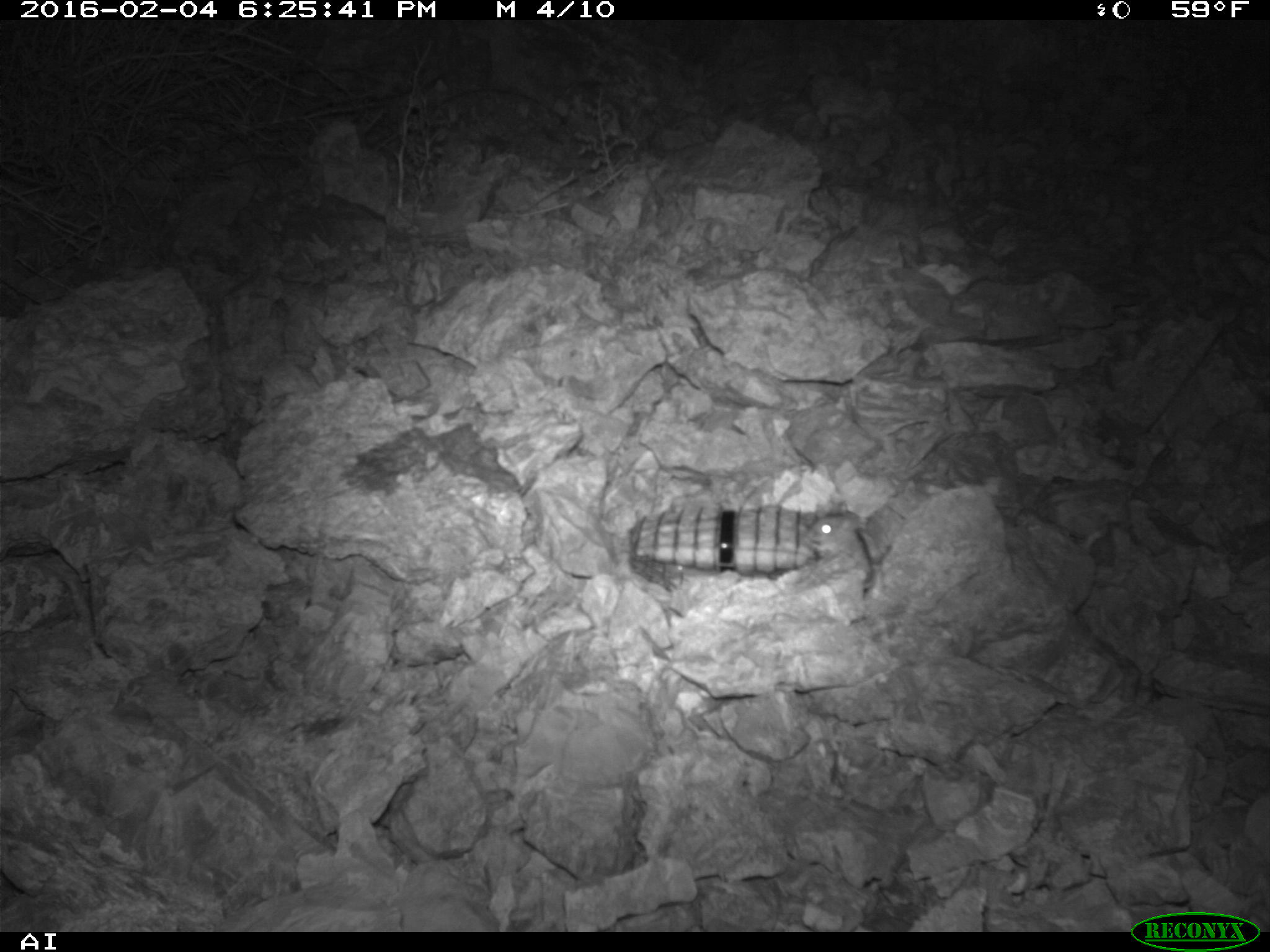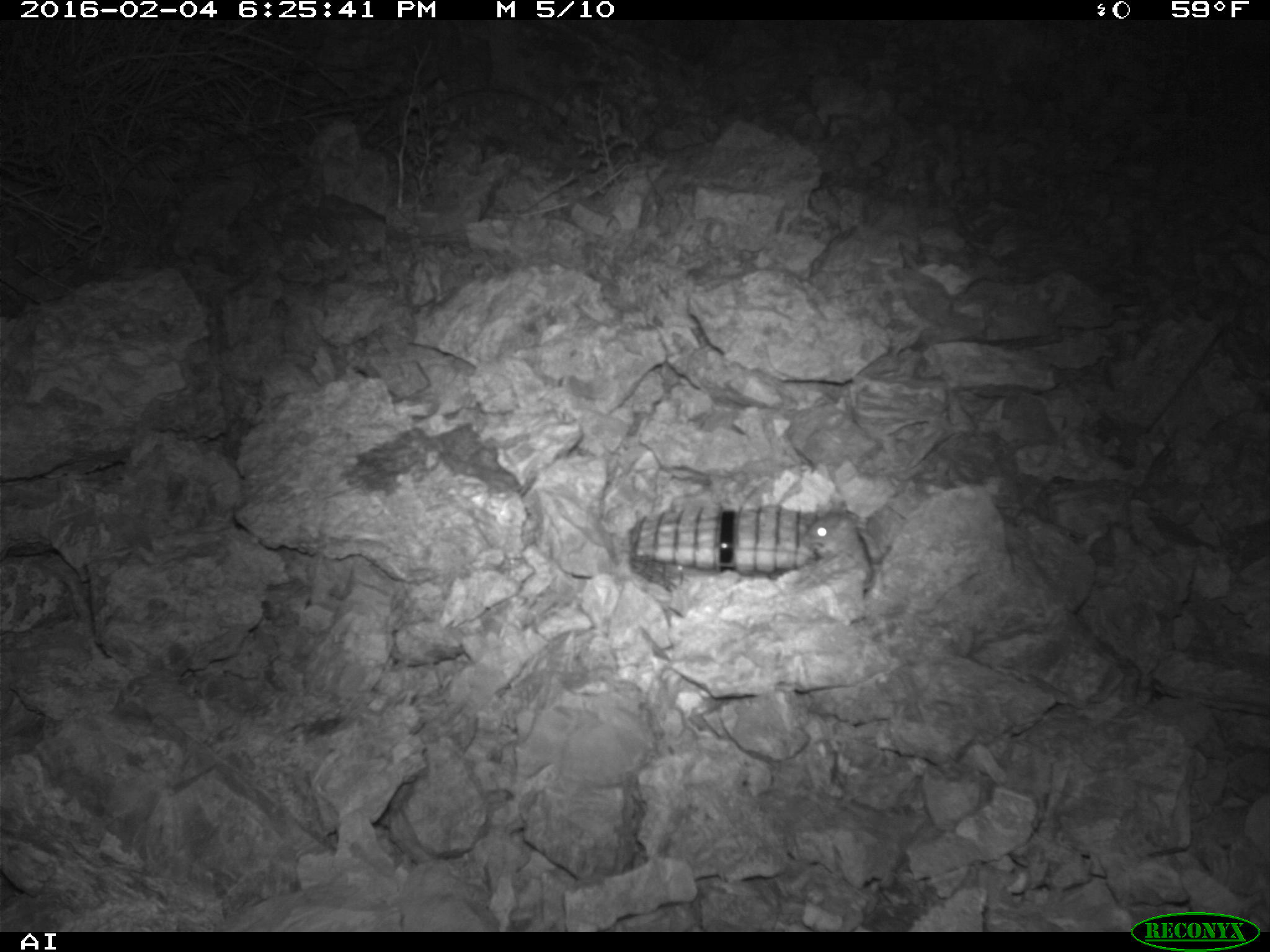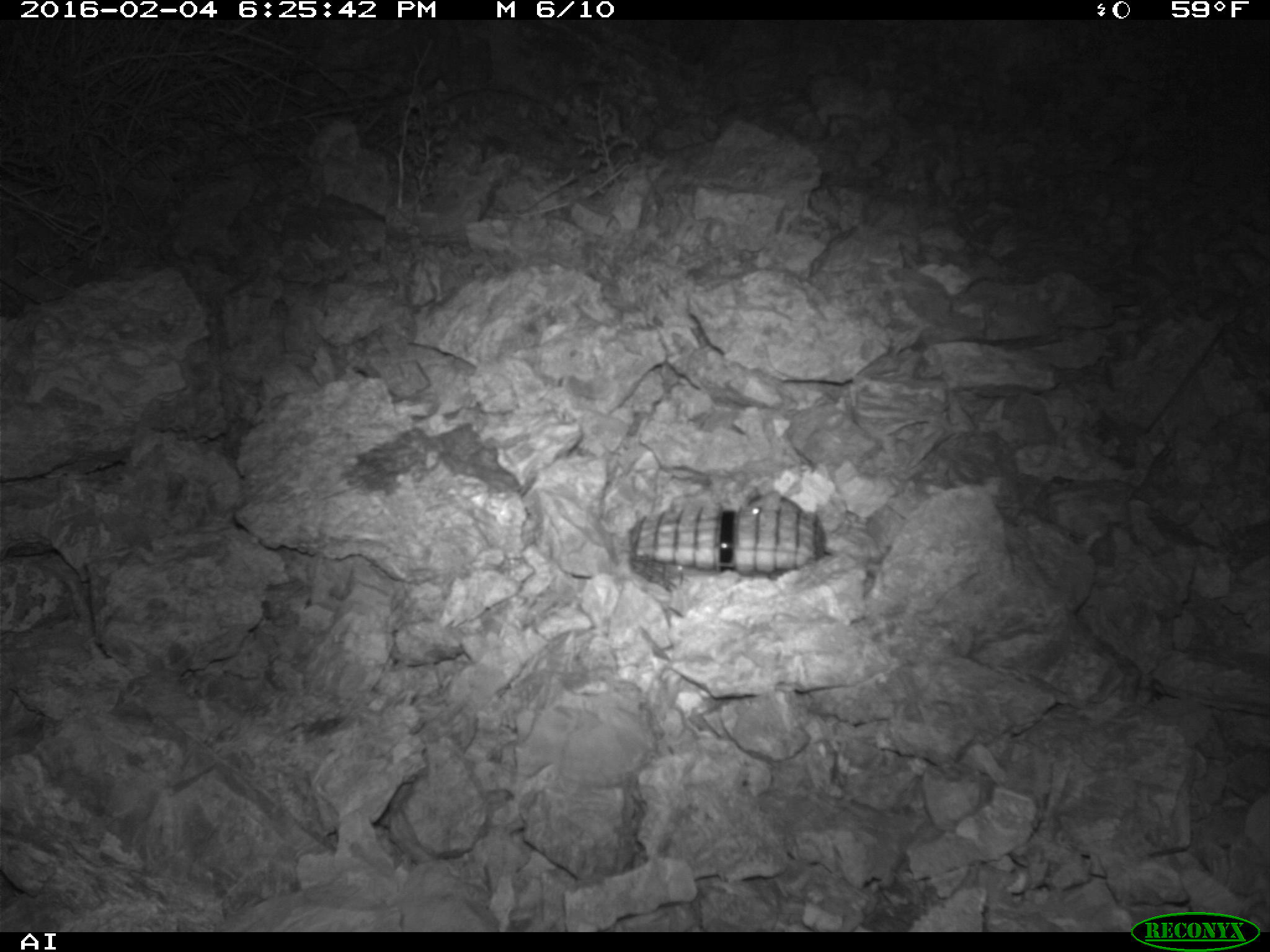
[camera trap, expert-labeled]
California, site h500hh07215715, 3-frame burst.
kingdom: Animalia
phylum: Chordata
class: Mammalia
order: Rodentia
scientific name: Rodentia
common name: rodent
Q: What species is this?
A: Rodent (Rodentia).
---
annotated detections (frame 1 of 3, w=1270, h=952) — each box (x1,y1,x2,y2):
rodent: (805,515,854,557)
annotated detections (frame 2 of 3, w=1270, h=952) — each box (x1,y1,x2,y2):
rodent: (804,500,873,586)